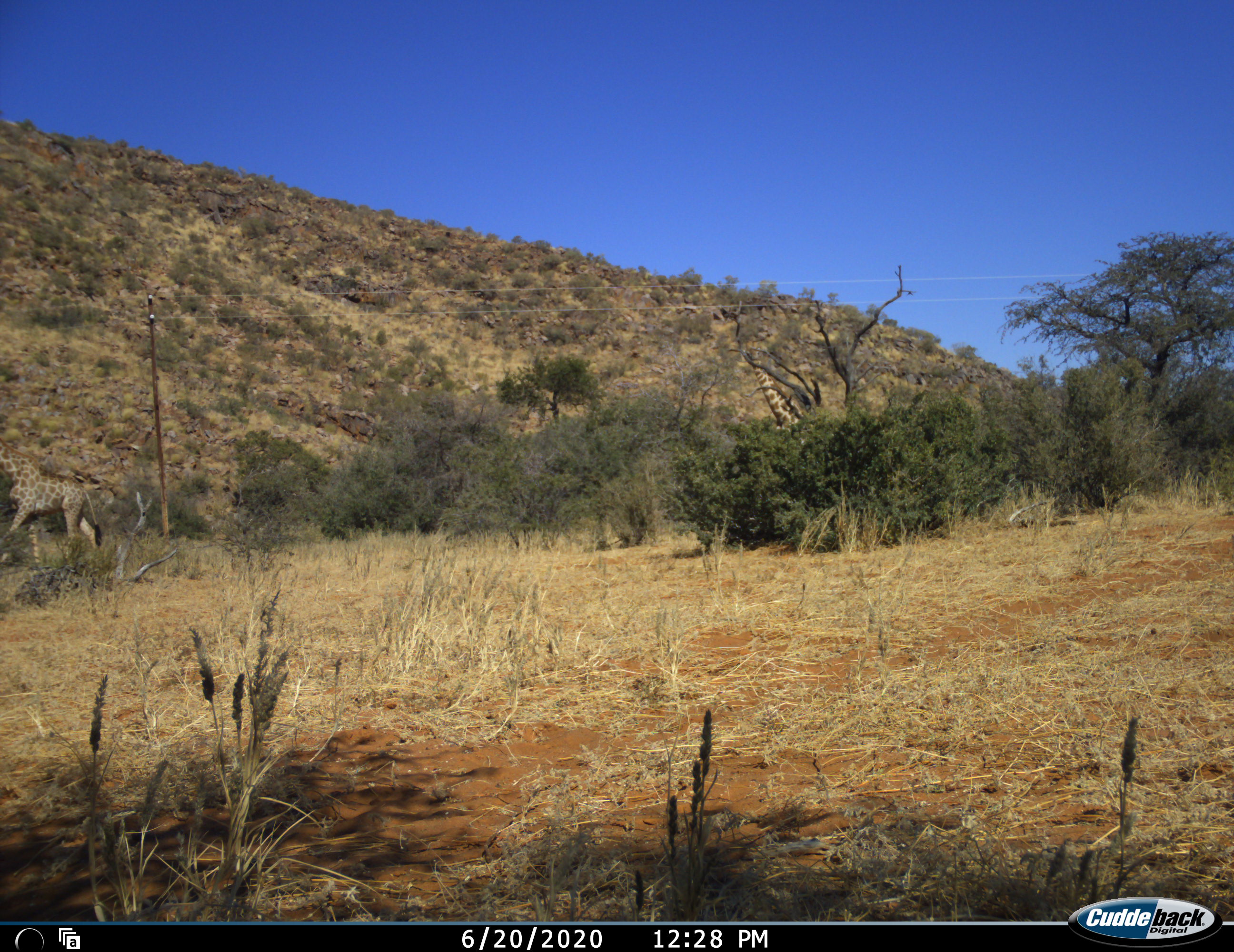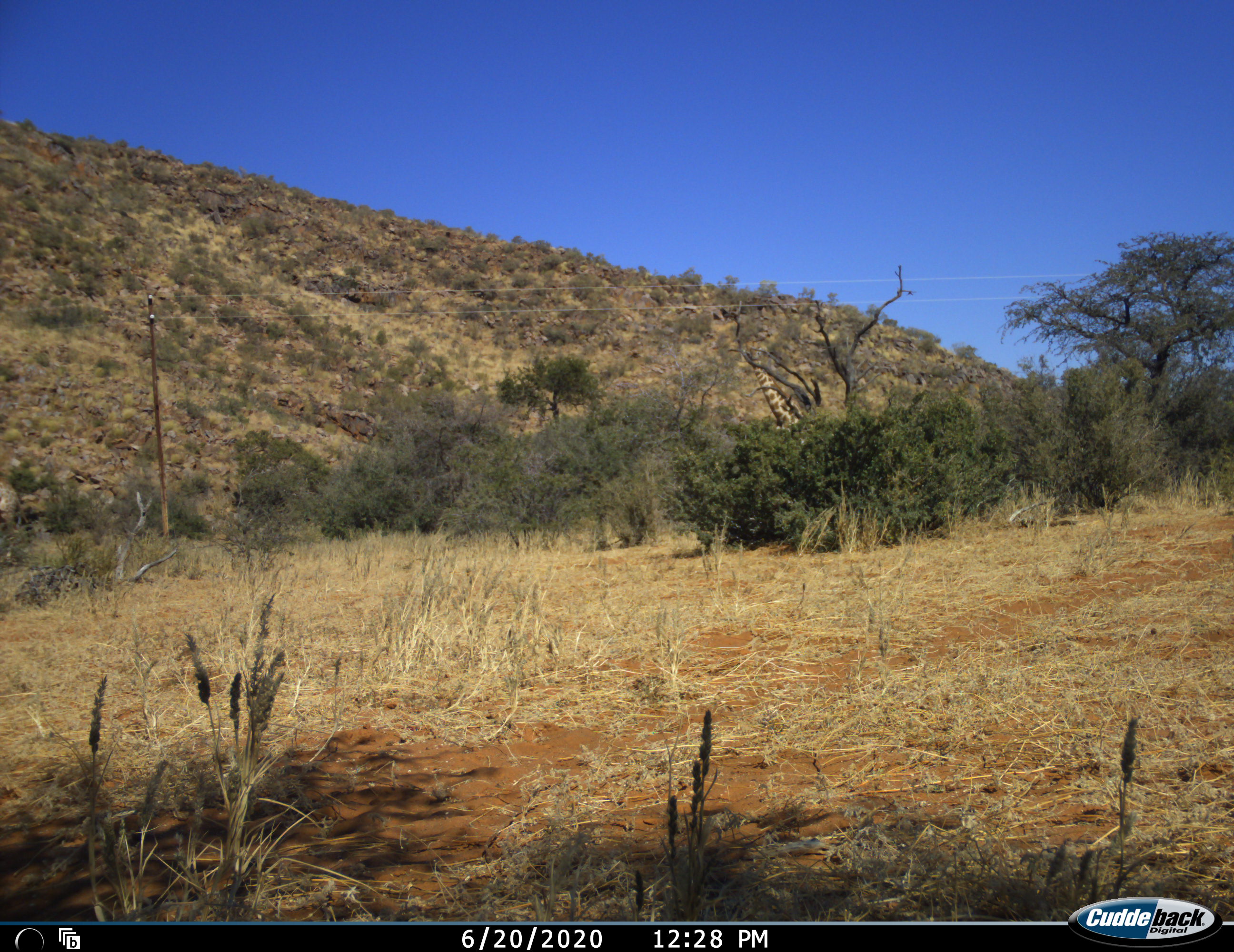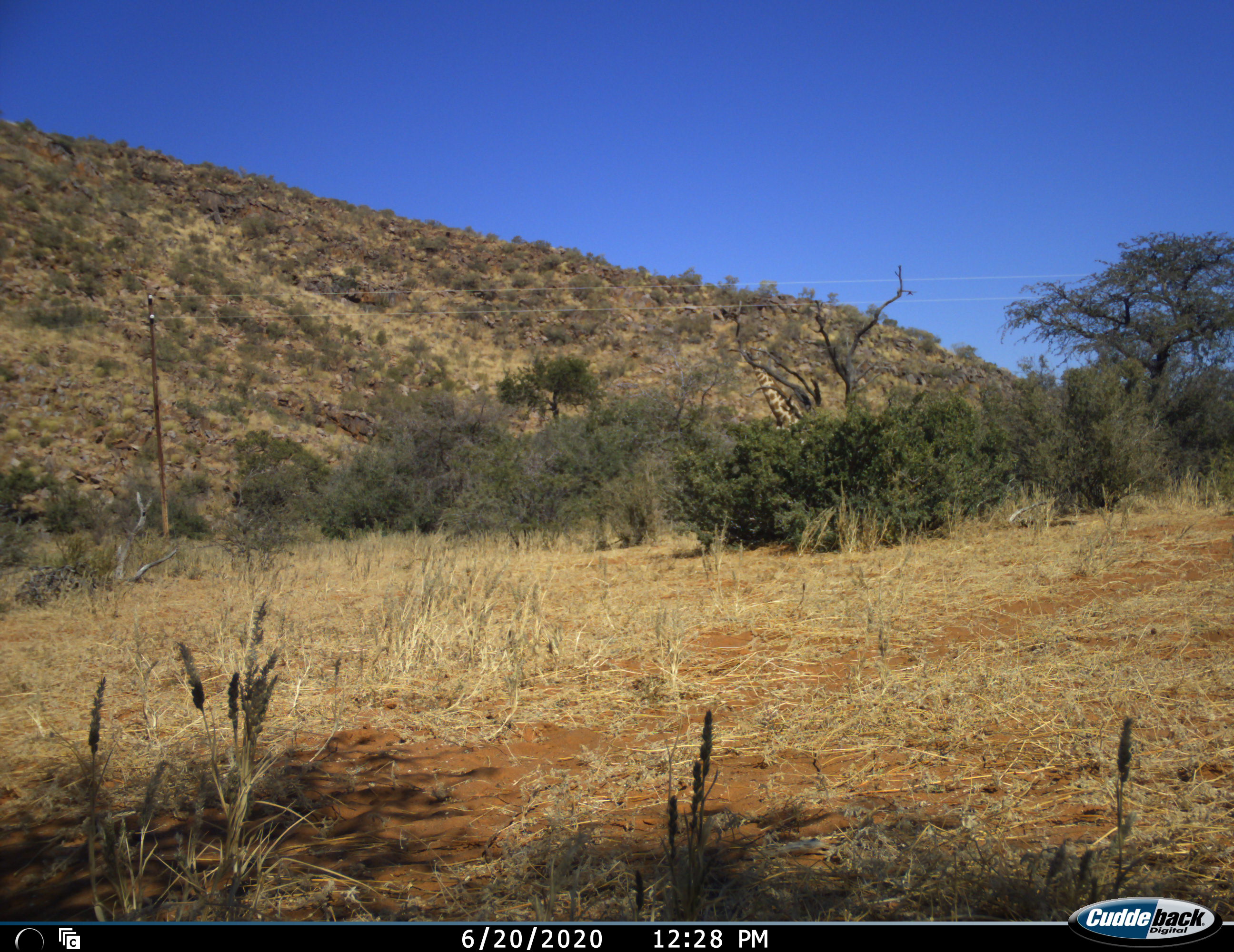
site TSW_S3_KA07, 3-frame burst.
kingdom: Animalia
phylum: Chordata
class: Mammalia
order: Artiodactyla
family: Giraffidae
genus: Giraffa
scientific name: Giraffa camelopardalis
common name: giraffe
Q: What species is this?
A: Giraffe (Giraffa camelopardalis).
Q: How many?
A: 2.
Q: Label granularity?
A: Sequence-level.